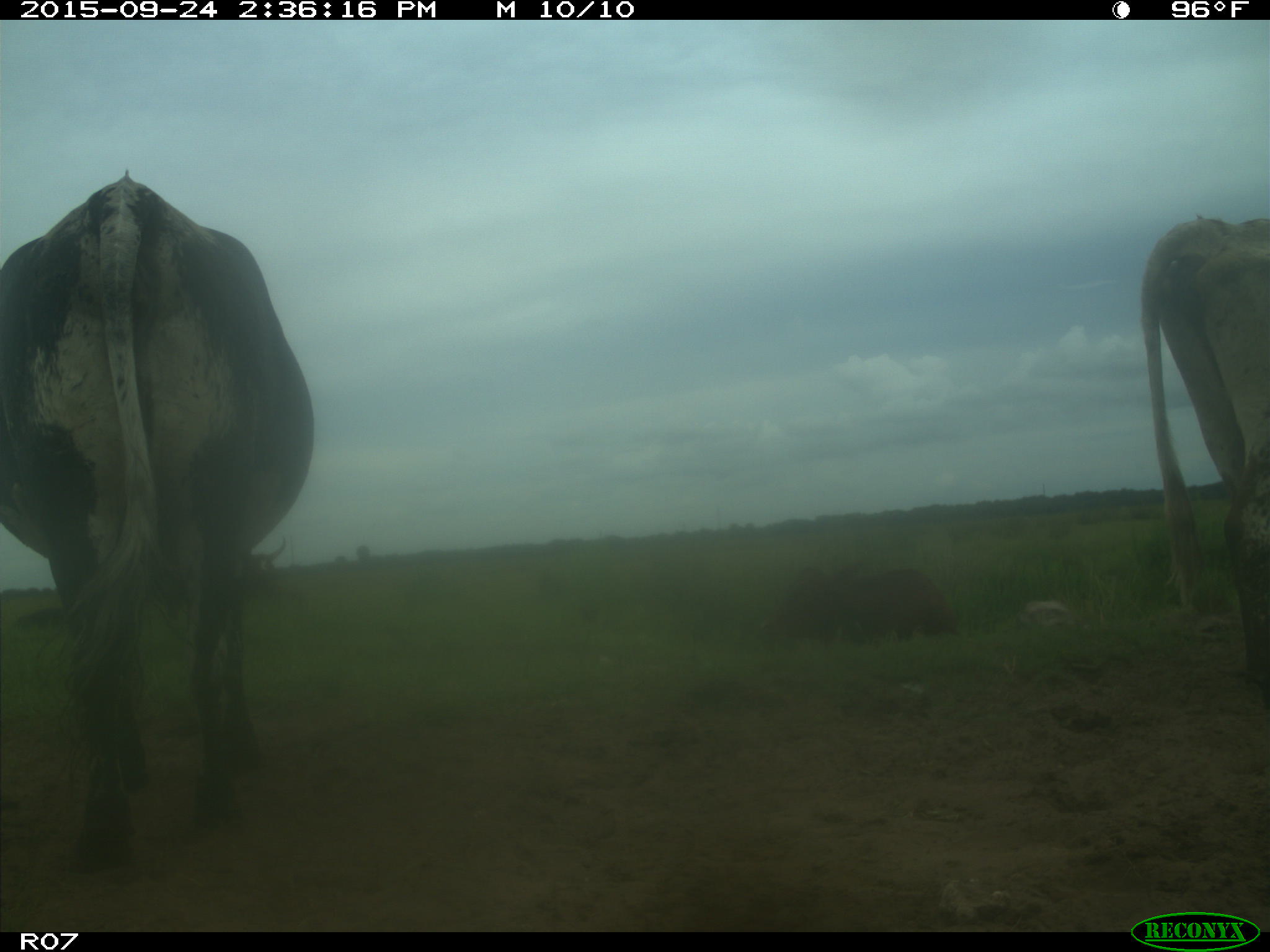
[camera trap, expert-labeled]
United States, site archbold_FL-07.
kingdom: Animalia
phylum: Chordata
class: Mammalia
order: Artiodactyla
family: Bovidae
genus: Bos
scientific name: Bos taurus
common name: domestic cow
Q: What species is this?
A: Bos taurus (domestic cow).